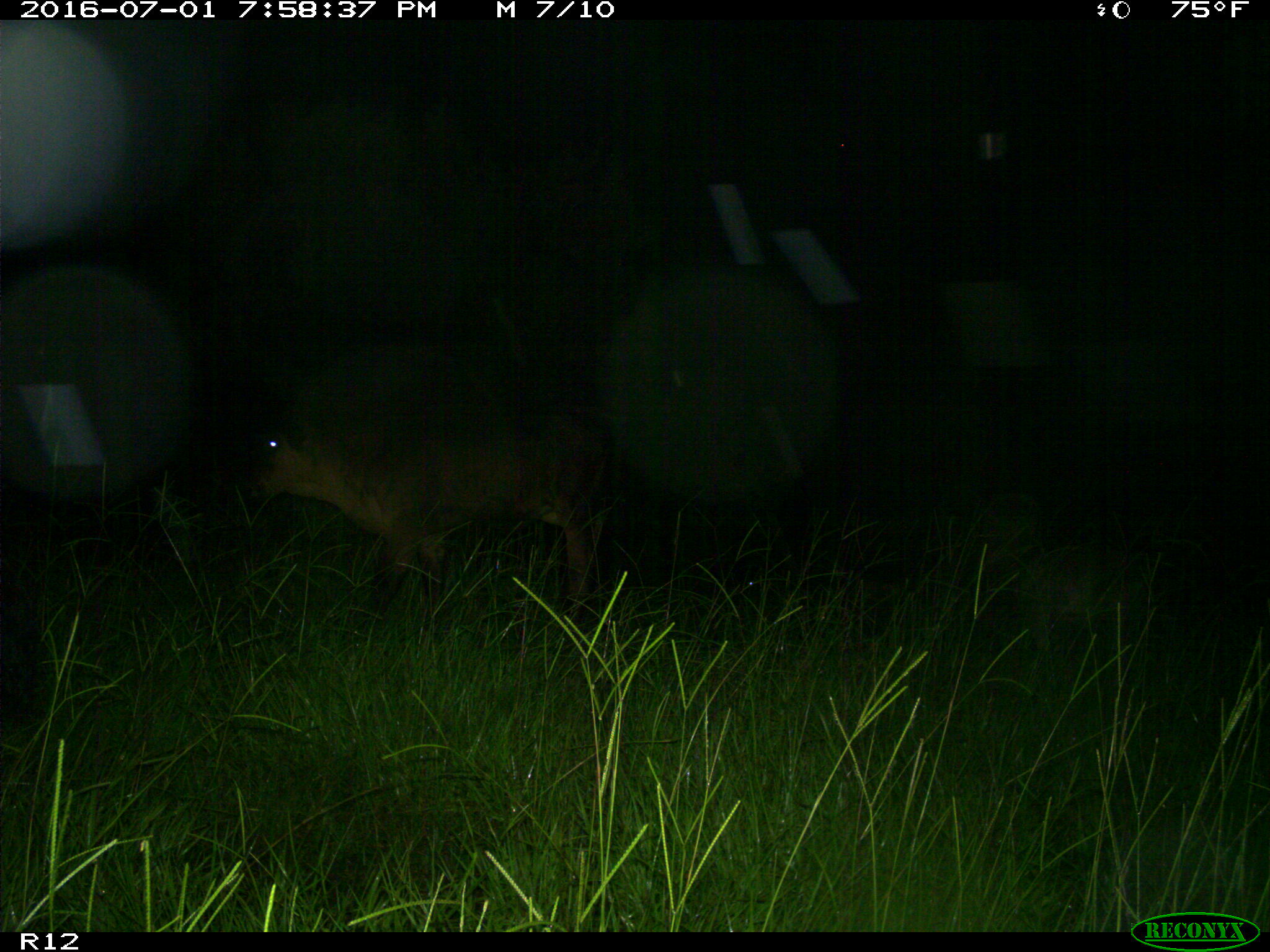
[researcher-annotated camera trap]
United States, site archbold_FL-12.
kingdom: Animalia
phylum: Chordata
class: Mammalia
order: Artiodactyla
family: Bovidae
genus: Bos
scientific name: Bos taurus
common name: domestic cow